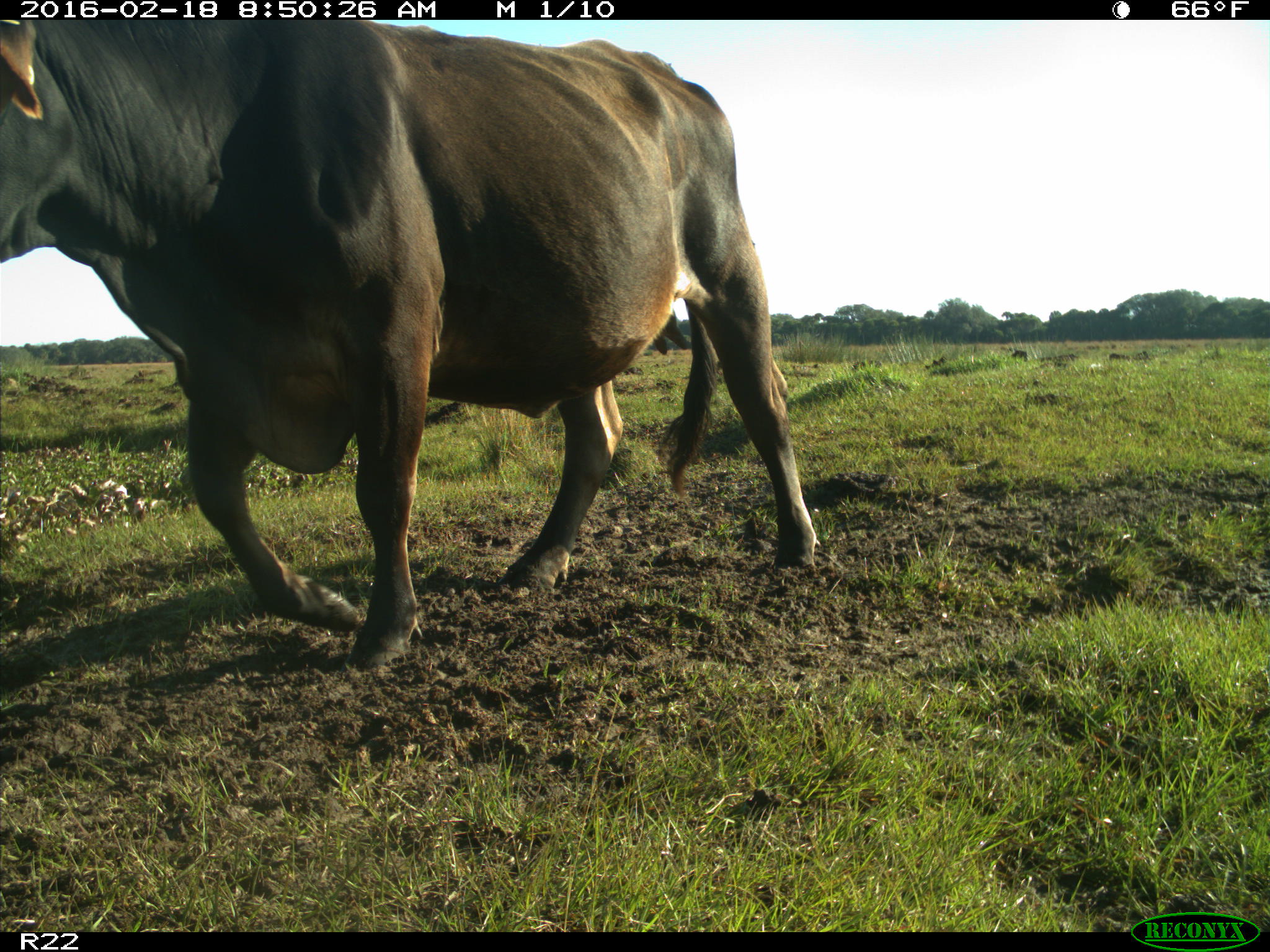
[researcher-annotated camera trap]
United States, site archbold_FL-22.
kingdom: Animalia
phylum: Chordata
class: Mammalia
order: Artiodactyla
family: Bovidae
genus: Bos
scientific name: Bos taurus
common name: domestic cow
Bos taurus (domestic cow).